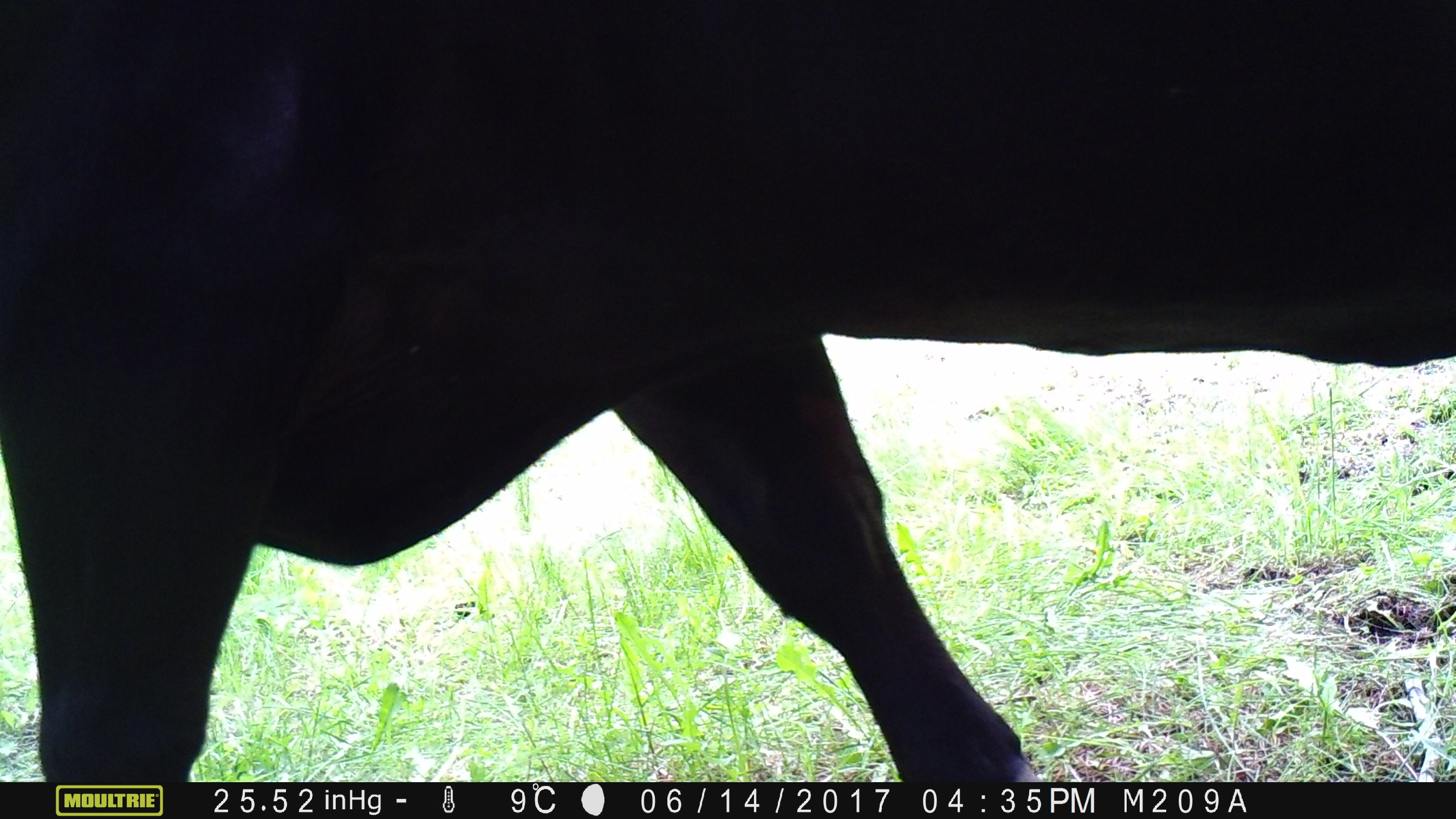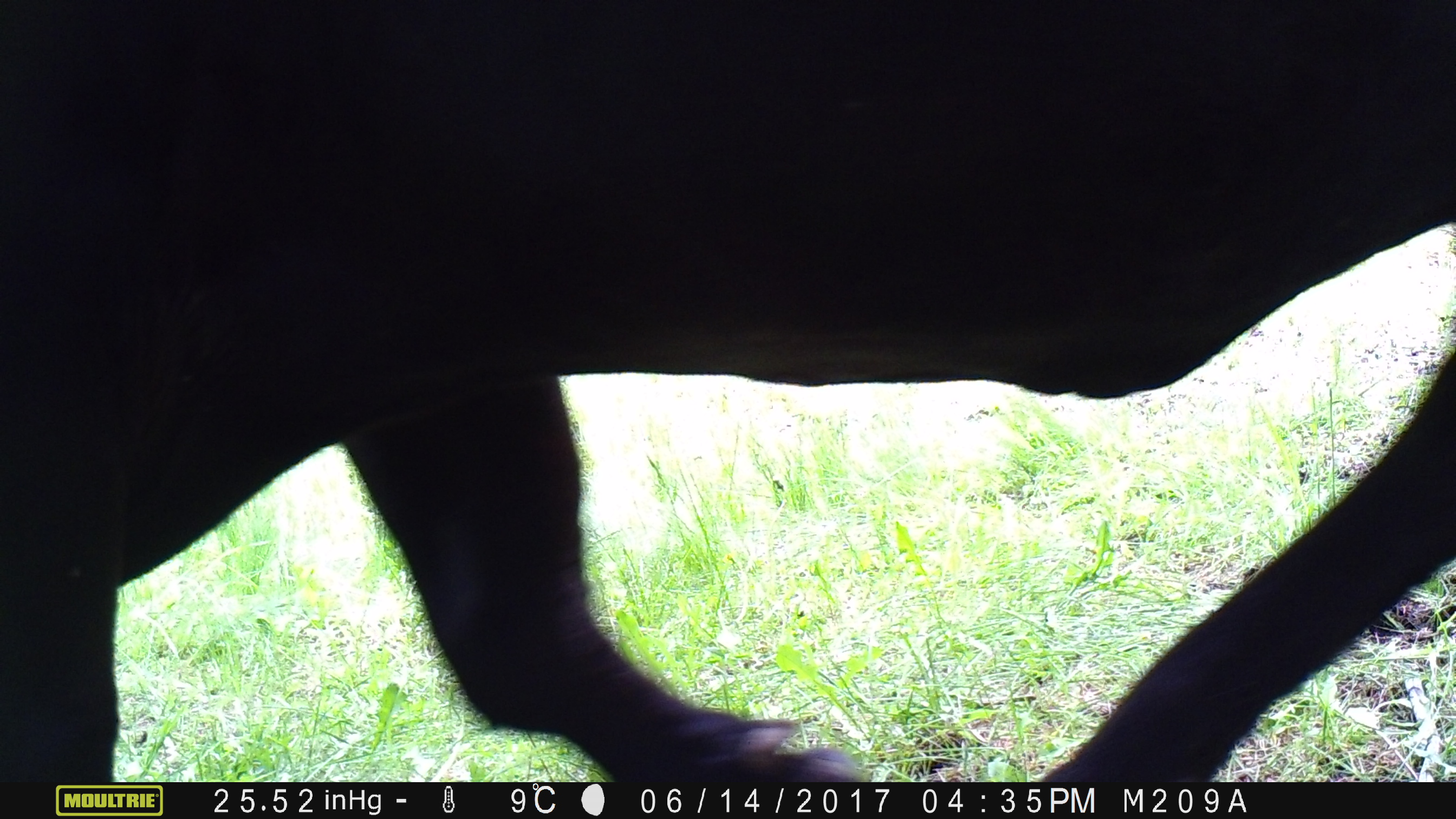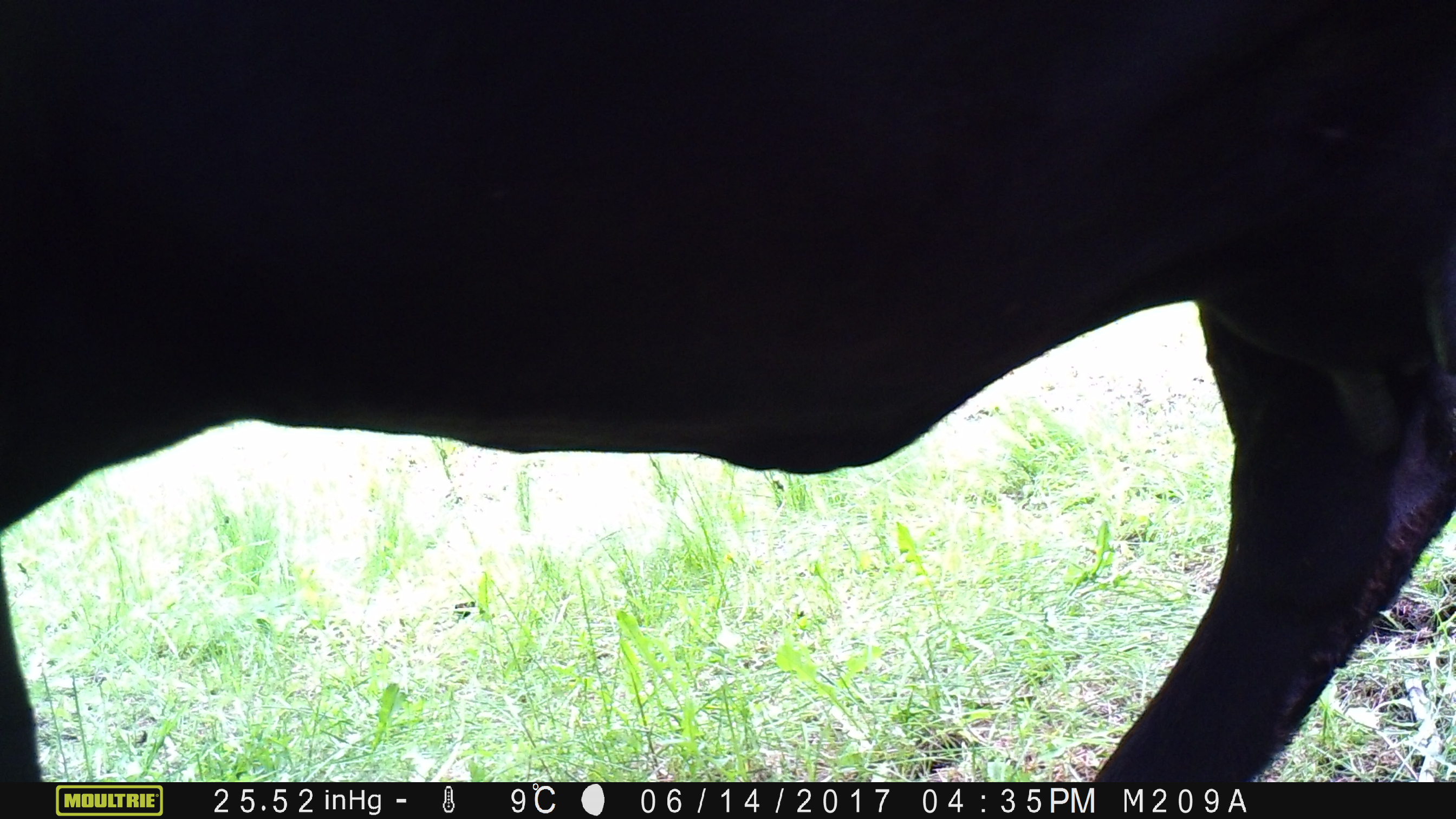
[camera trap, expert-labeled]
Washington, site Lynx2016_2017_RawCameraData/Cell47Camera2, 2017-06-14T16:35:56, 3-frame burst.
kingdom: Animalia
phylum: Chordata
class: Mammalia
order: Artiodactyla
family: Bovidae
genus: Bos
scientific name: Bos taurus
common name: domestic cattle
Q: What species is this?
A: Domestic cattle (Bos taurus).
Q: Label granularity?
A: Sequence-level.